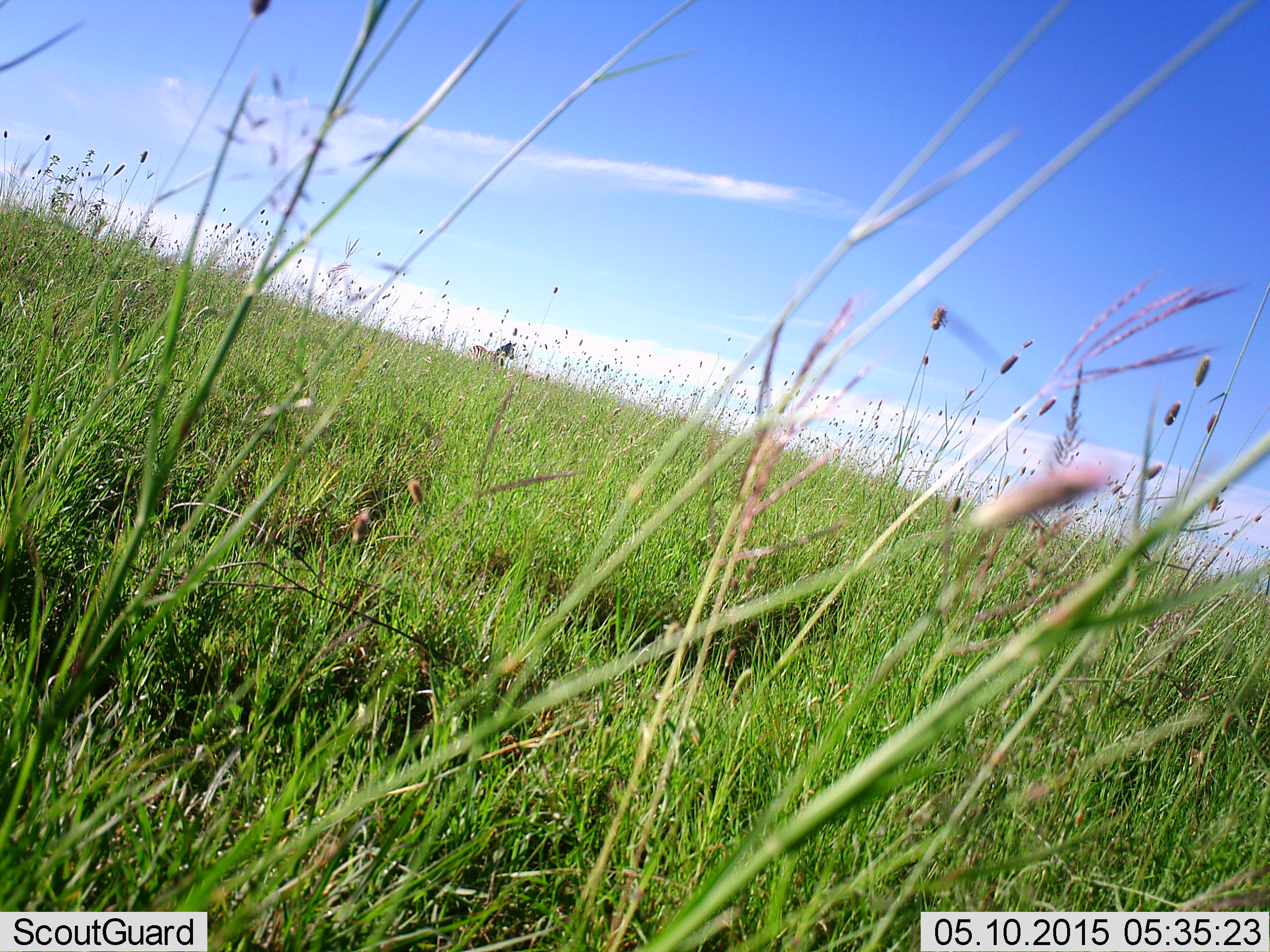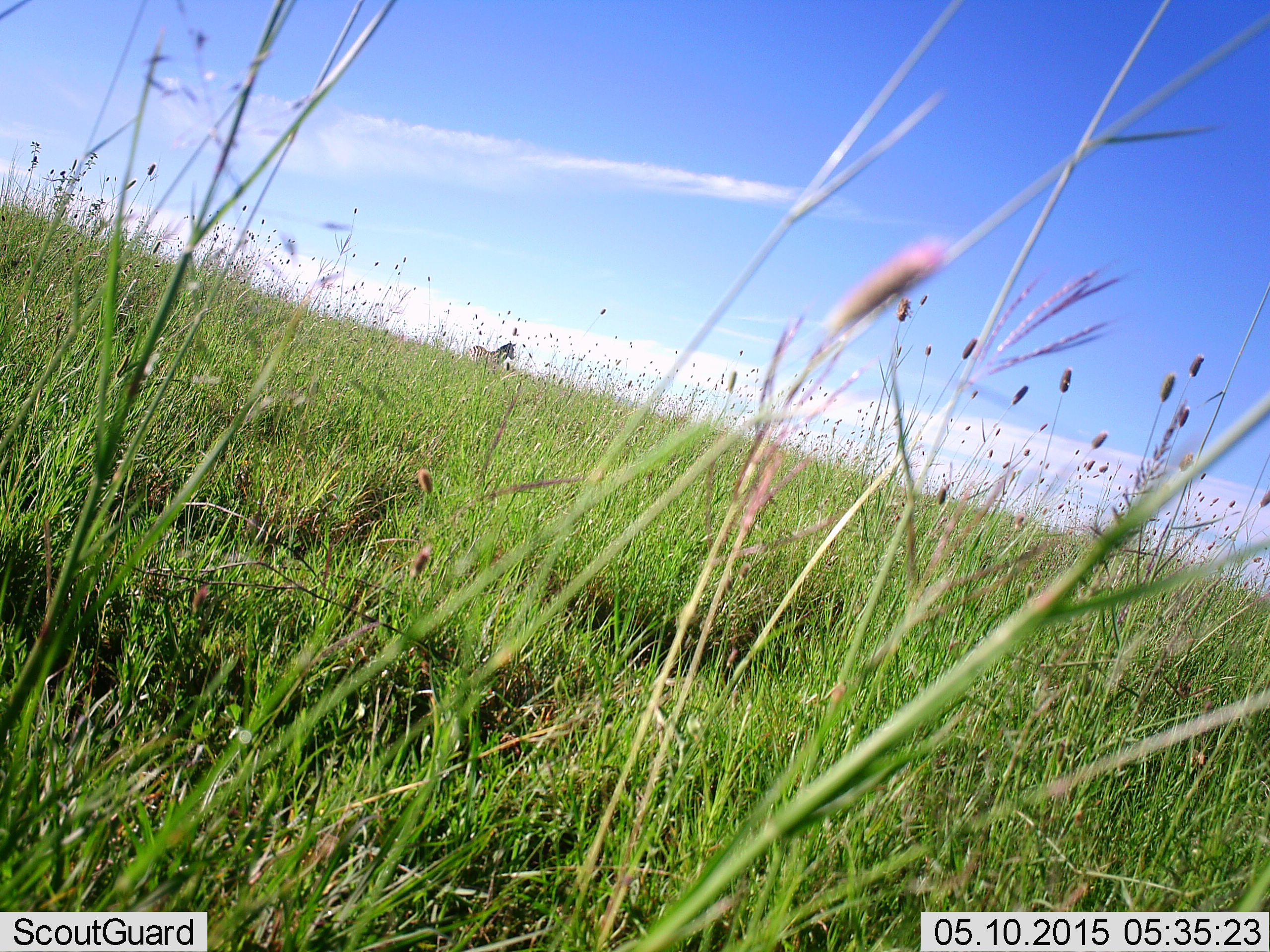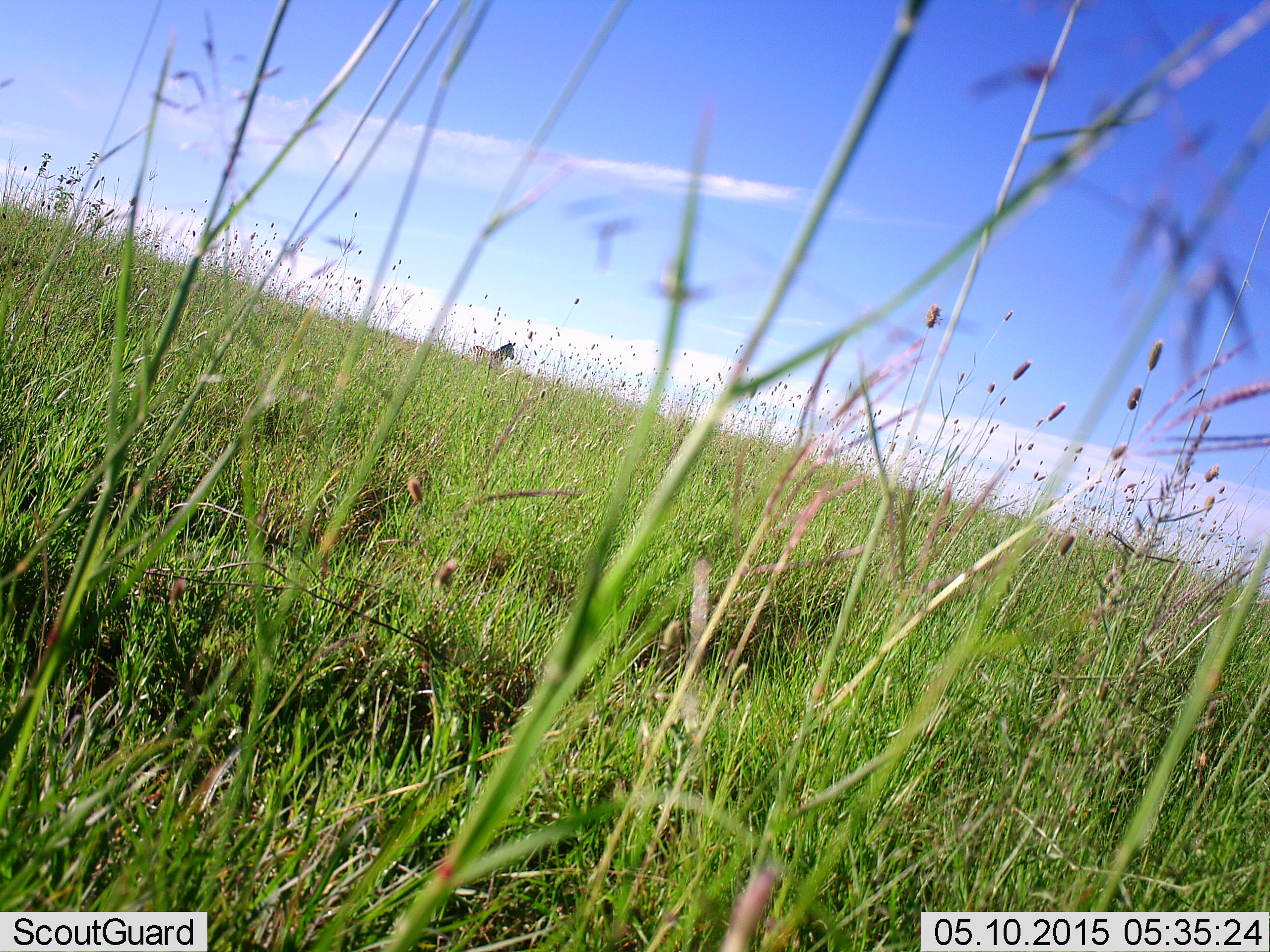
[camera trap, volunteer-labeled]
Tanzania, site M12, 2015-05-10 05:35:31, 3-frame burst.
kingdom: Animalia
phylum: Chordata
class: Mammalia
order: Perissodactyla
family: Equidae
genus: Equus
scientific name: Equus quagga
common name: plains zebra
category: zebra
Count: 1.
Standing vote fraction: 100%.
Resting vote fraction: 0%.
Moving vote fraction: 0%.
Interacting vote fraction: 0%.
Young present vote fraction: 0%.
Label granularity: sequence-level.